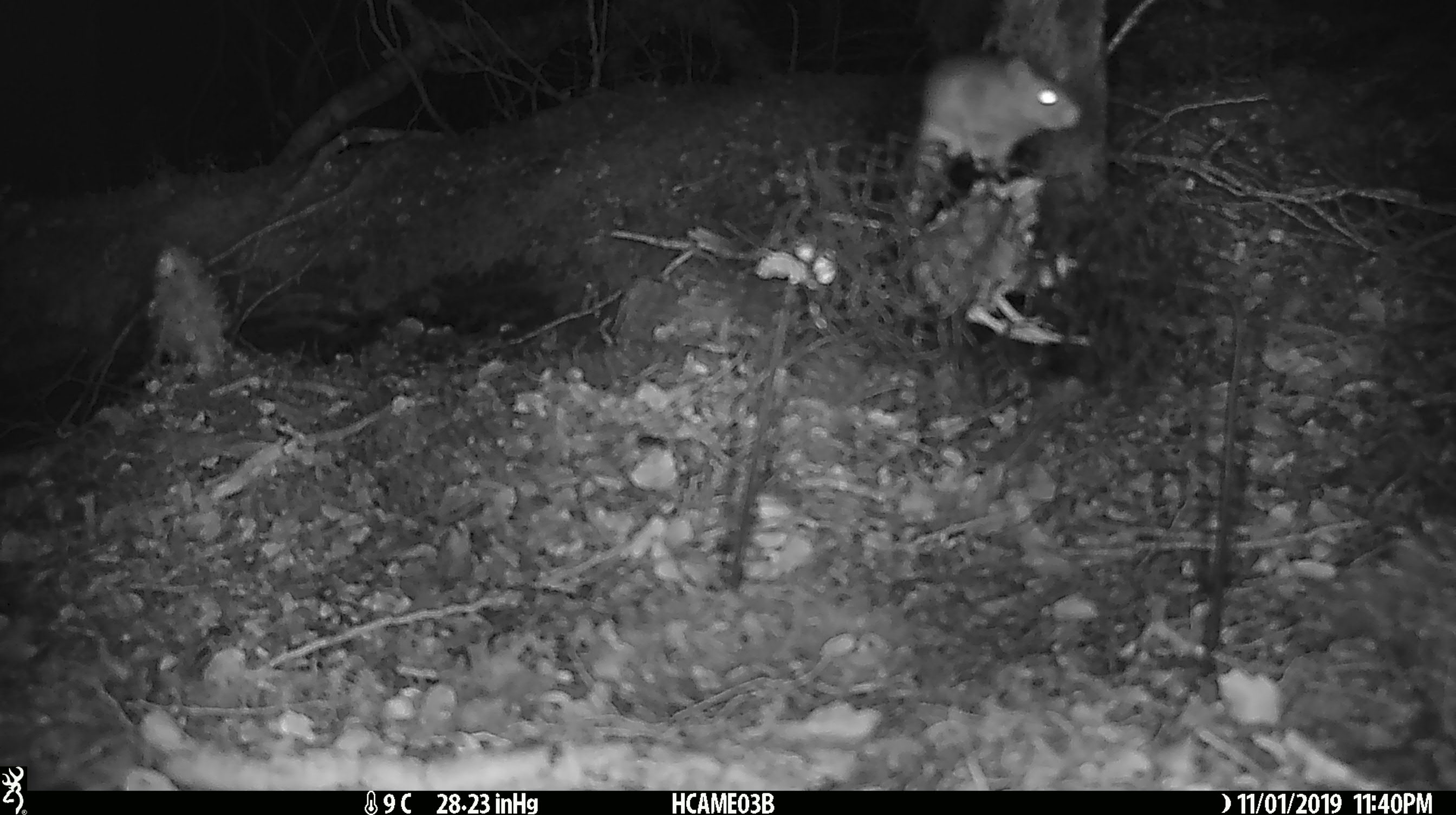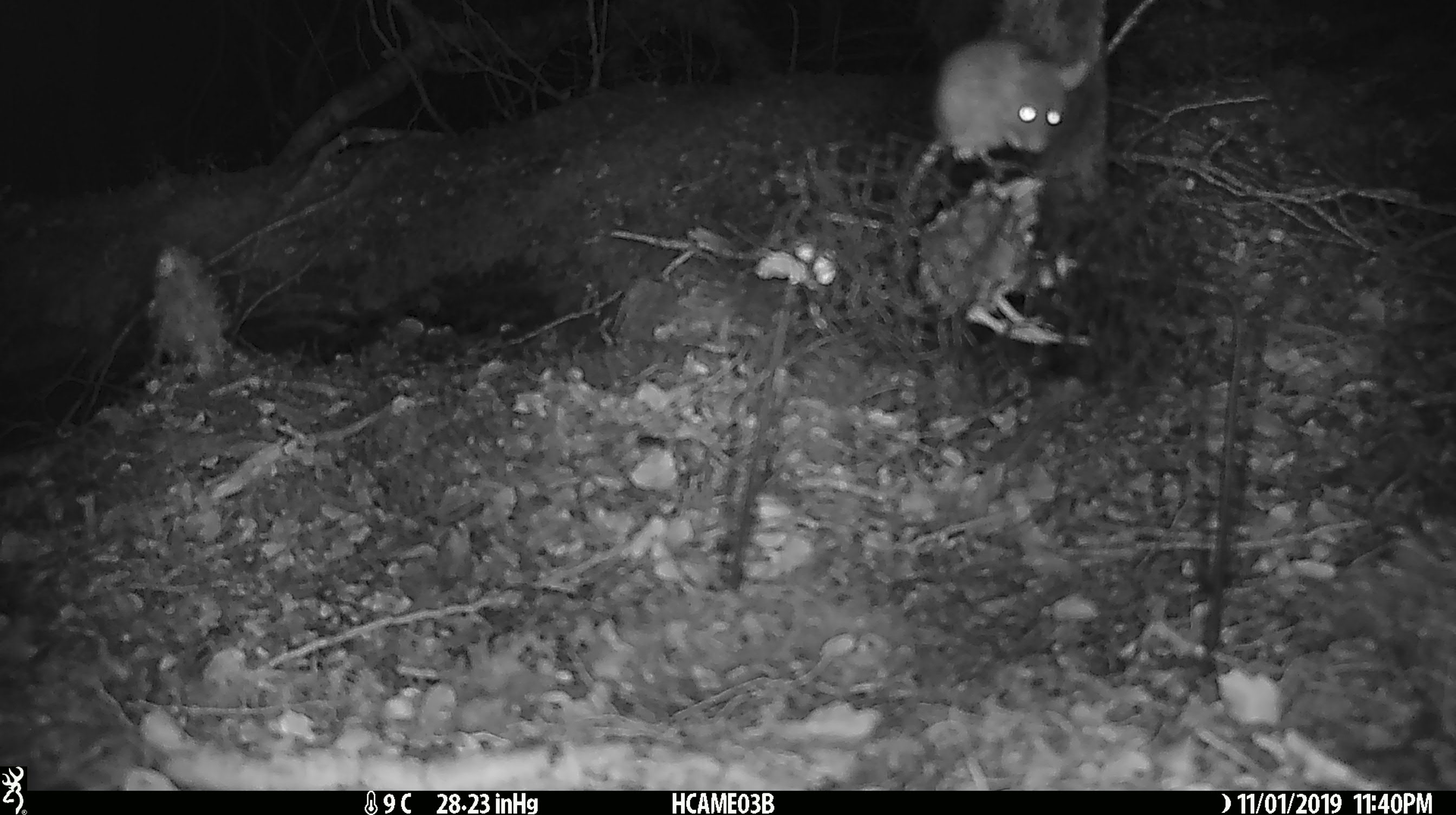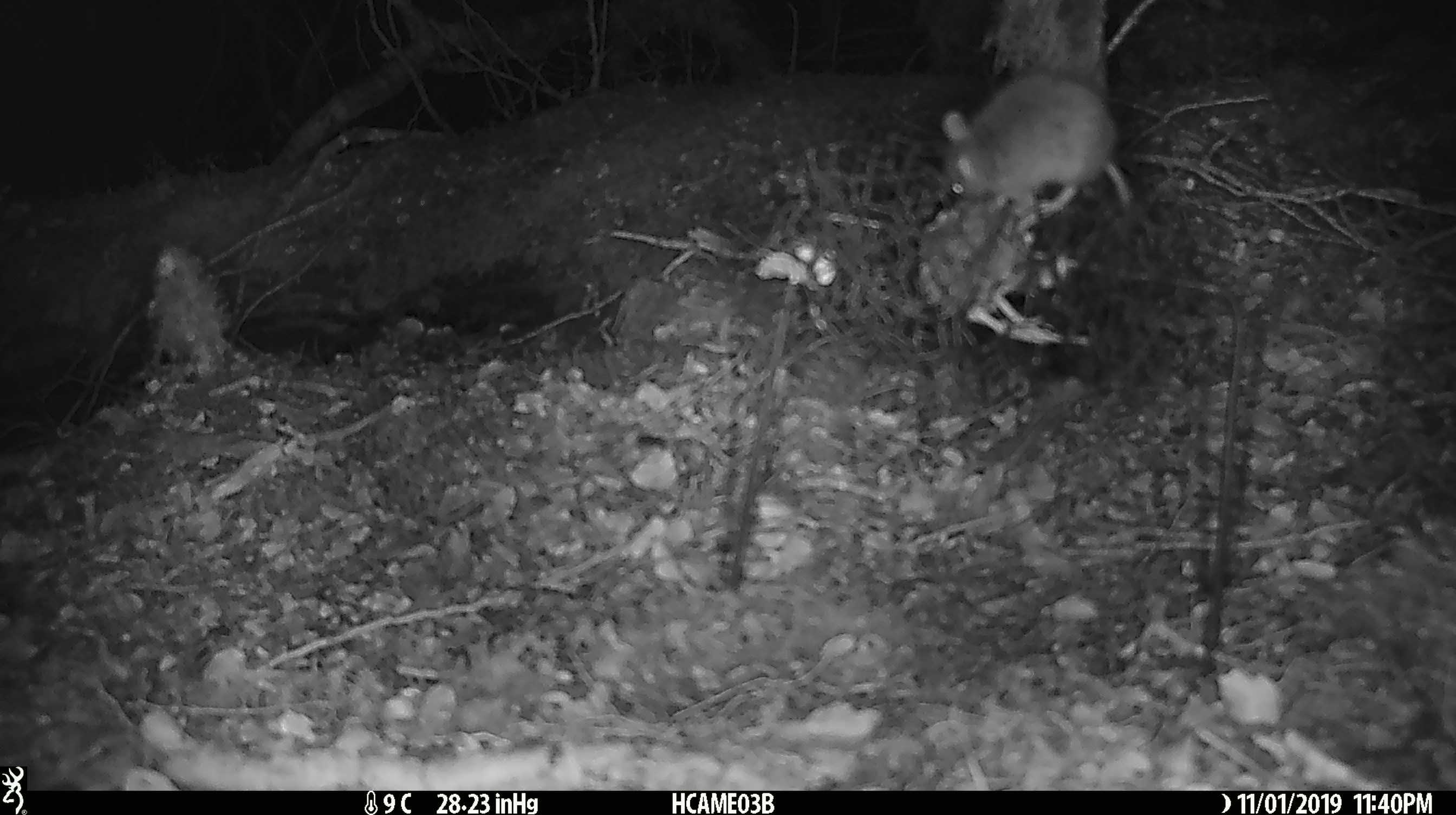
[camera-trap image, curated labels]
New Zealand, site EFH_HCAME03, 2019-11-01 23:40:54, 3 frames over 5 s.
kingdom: Animalia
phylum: Chordata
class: Mammalia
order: Rodentia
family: Muridae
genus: Mus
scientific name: Mus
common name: mouse